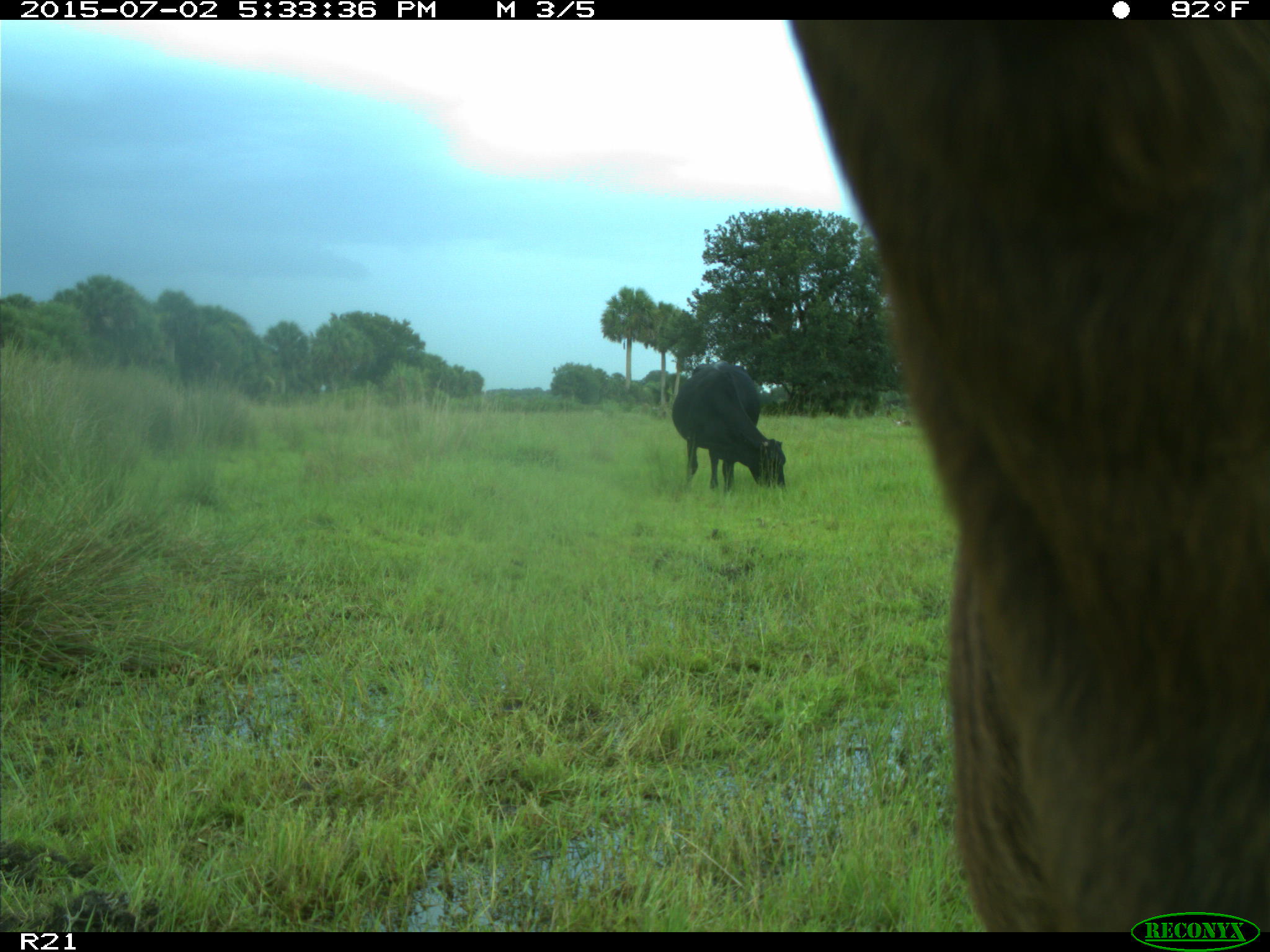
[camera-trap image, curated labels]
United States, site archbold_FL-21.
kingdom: Animalia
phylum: Chordata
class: Mammalia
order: Artiodactyla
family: Bovidae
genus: Bos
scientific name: Bos taurus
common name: domestic cow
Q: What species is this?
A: Bos taurus (domestic cow).